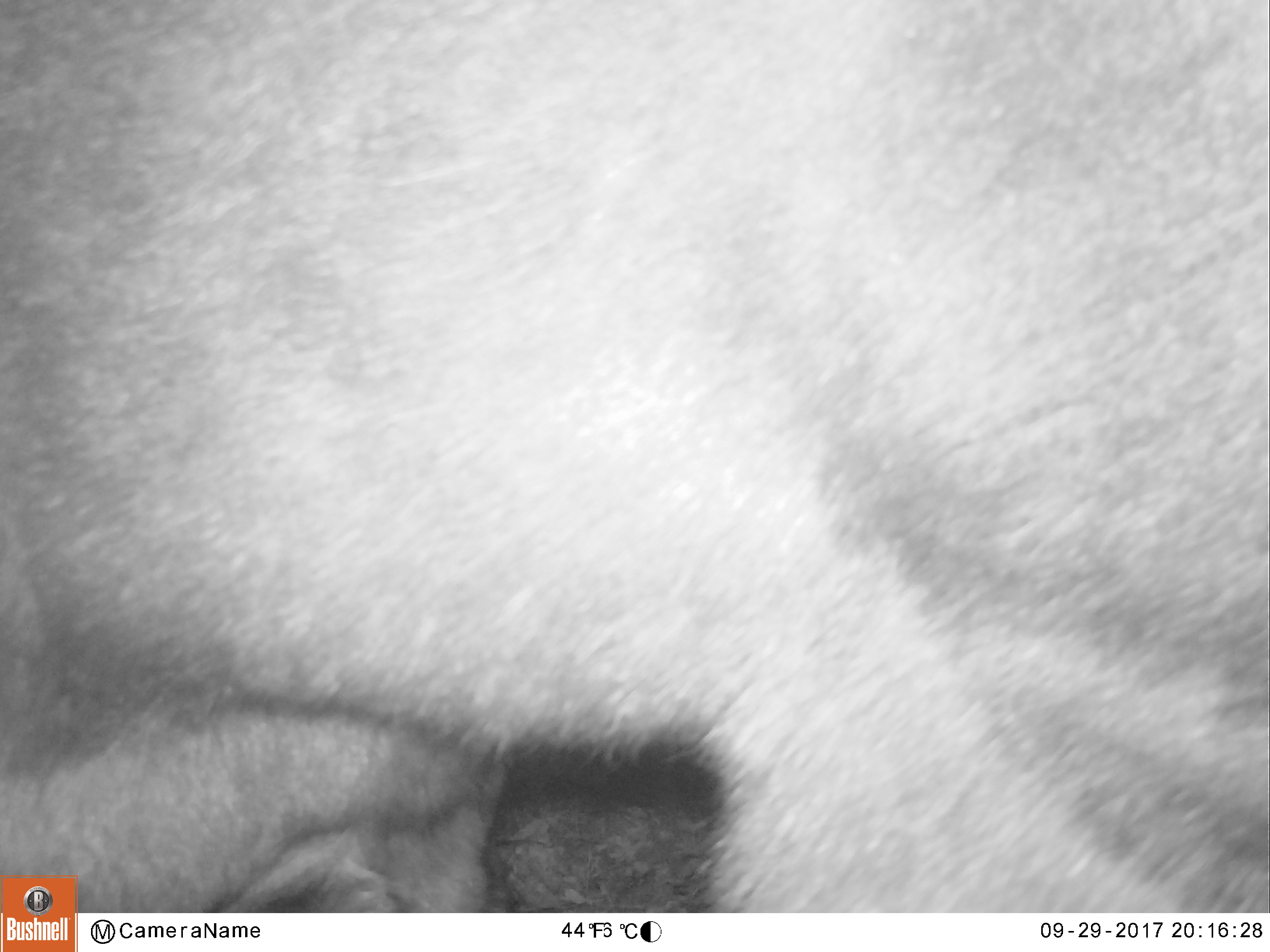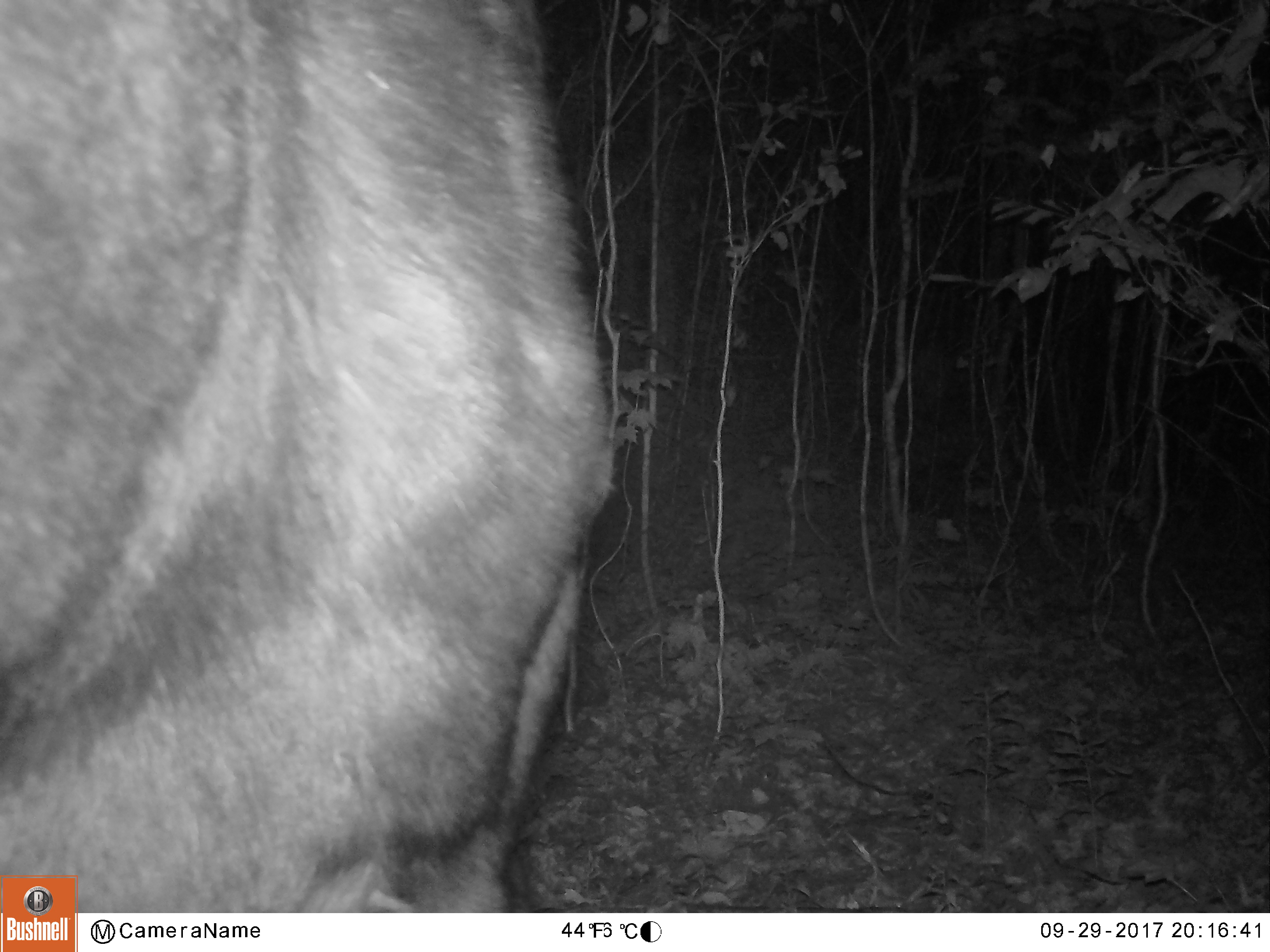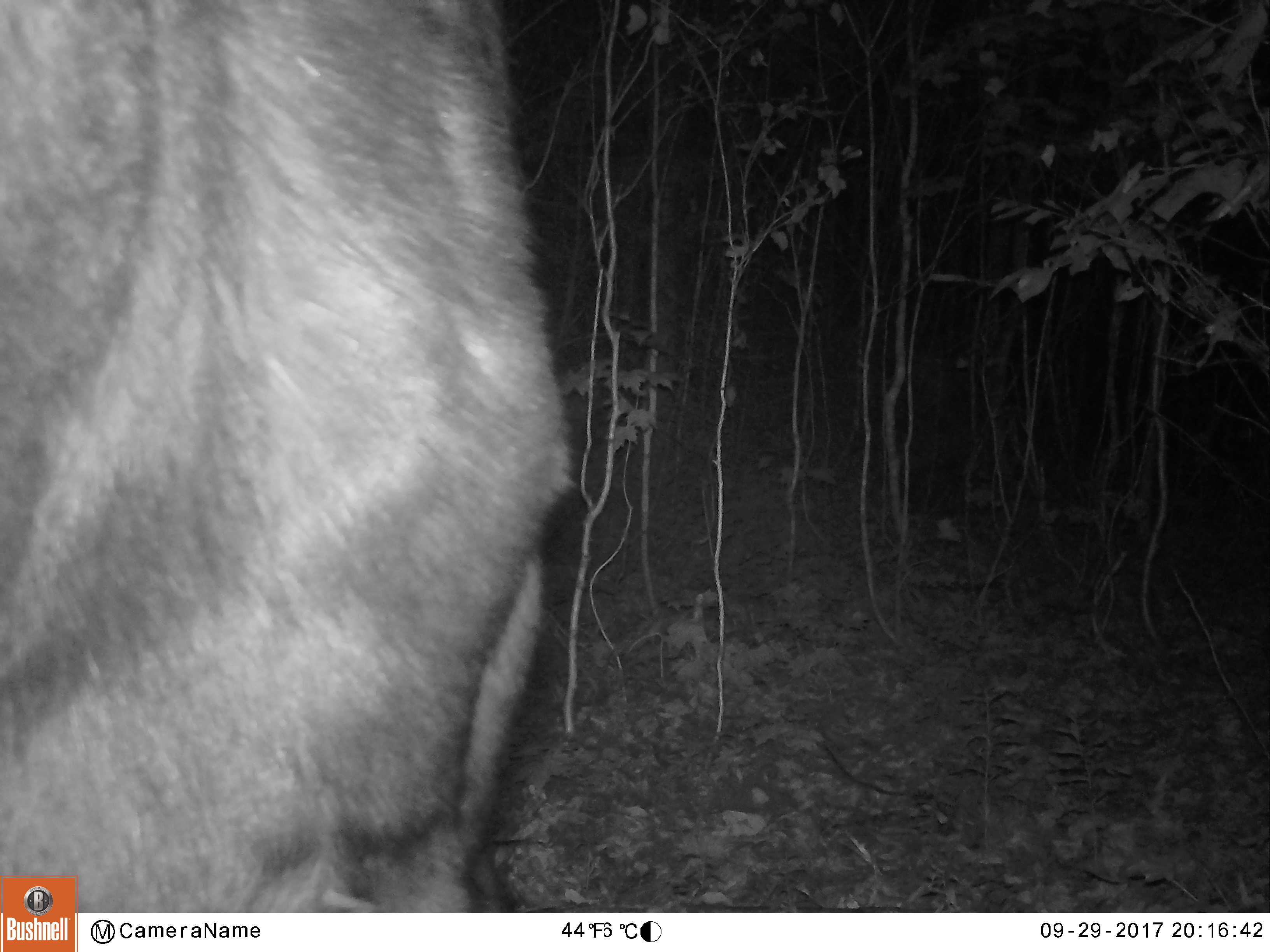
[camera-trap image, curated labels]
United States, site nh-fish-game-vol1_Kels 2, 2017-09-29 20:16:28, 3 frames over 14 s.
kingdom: Animalia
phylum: Chordata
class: Mammalia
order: Artiodactyla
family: Cervidae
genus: Alces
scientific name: Alces alces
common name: moose